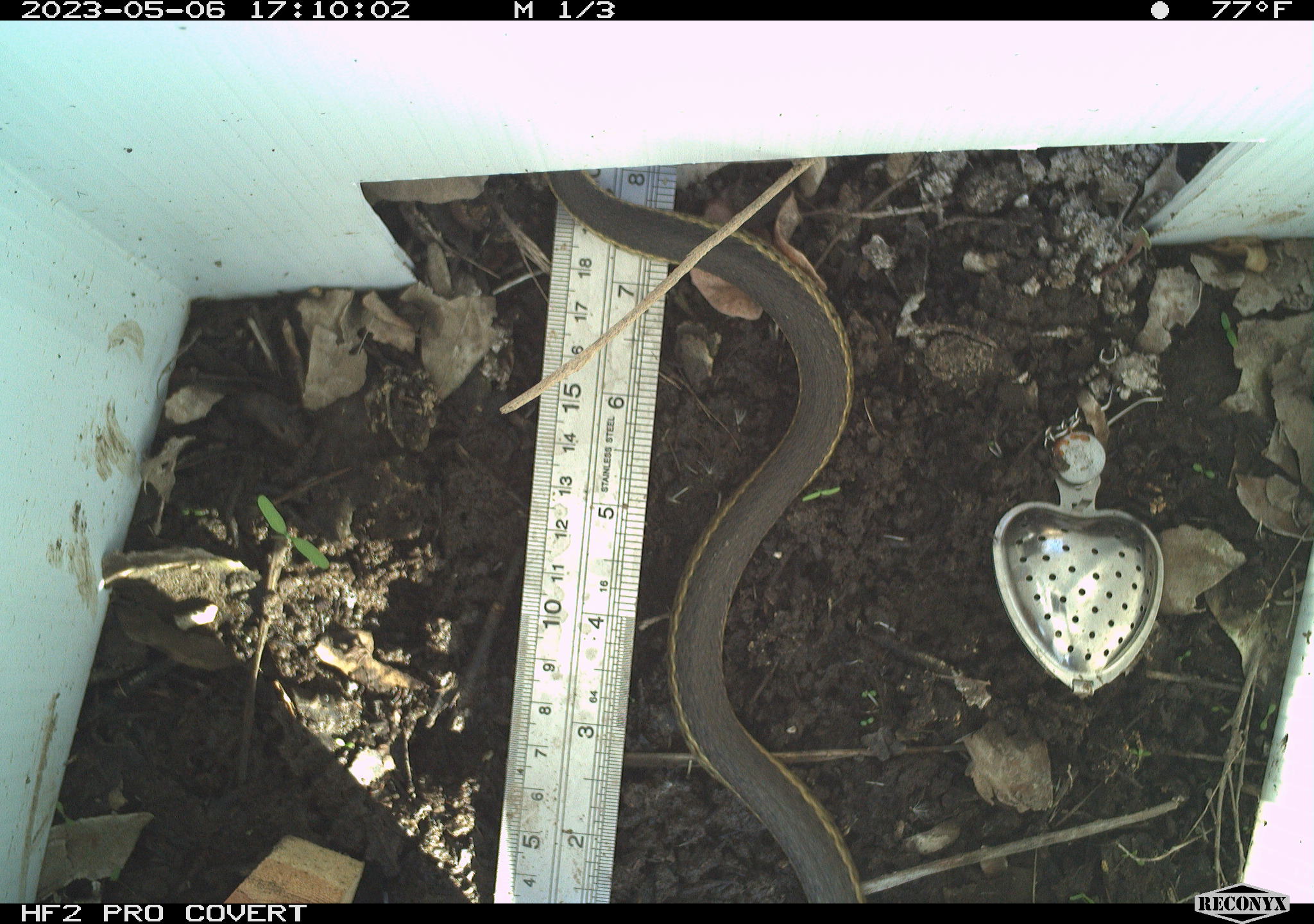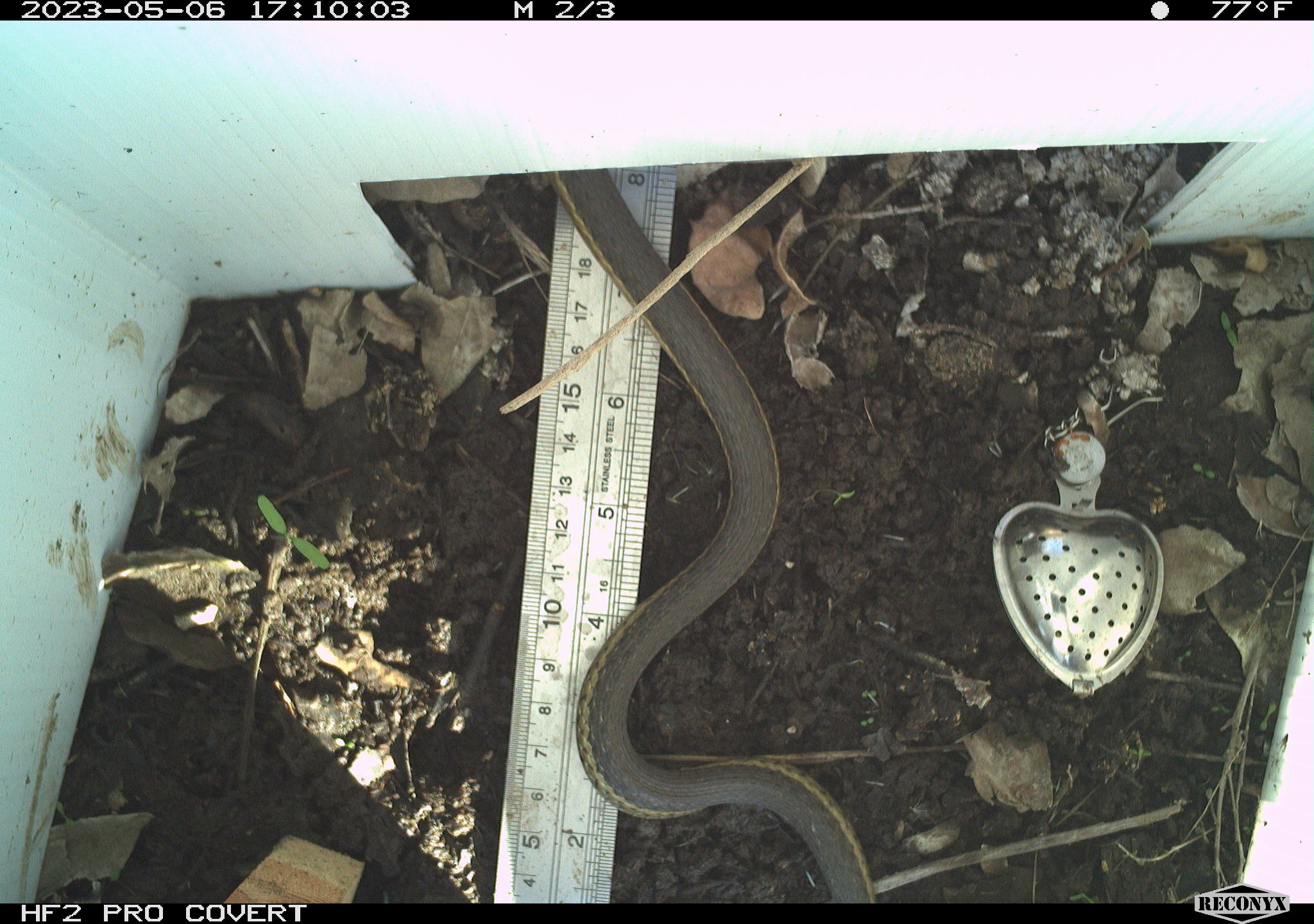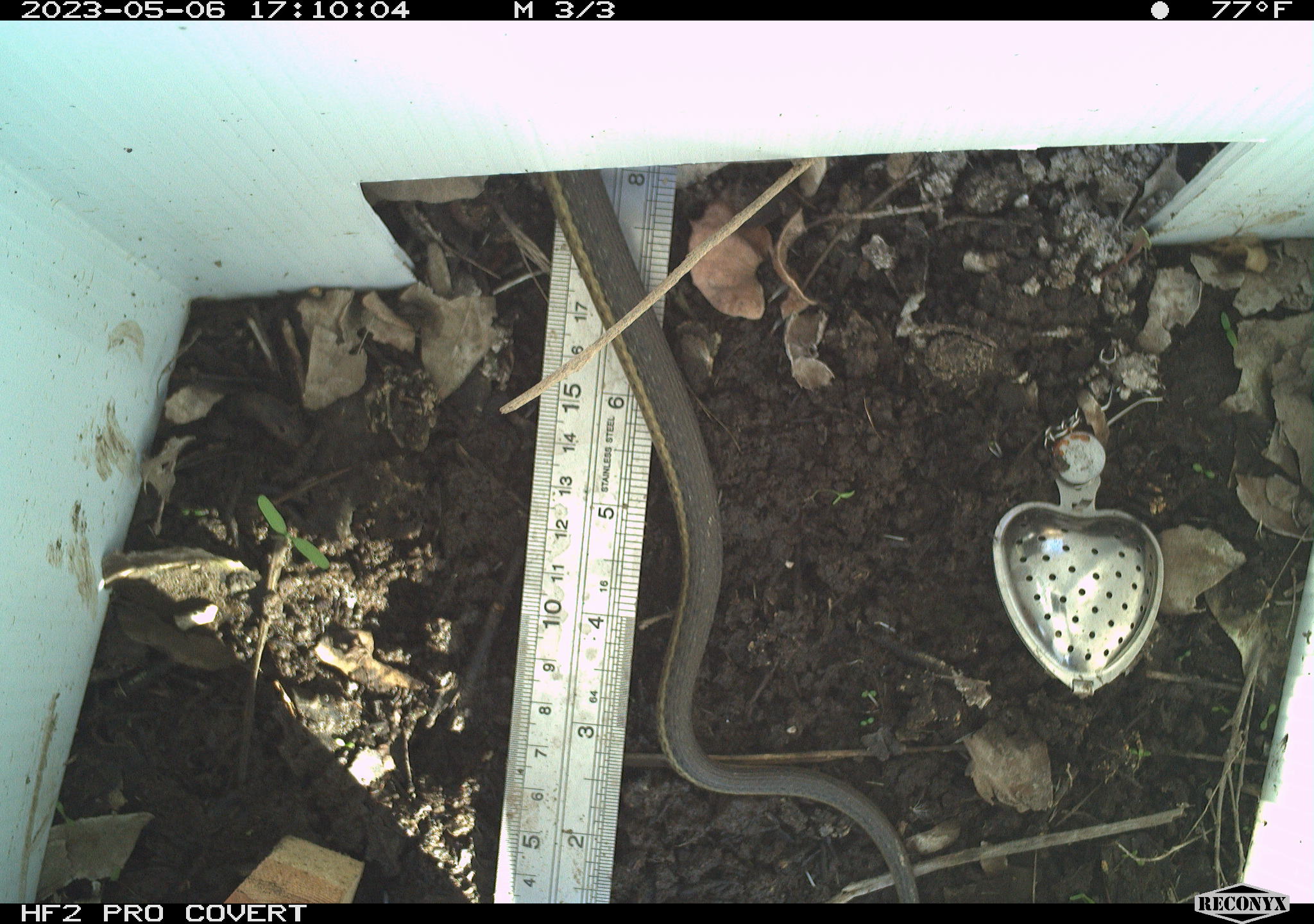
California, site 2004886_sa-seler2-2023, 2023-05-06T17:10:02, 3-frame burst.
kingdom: Animalia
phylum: Chordata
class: Reptilia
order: Squamata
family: Colubridae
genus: Masticophis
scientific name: Masticophis lateralis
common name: striped racer